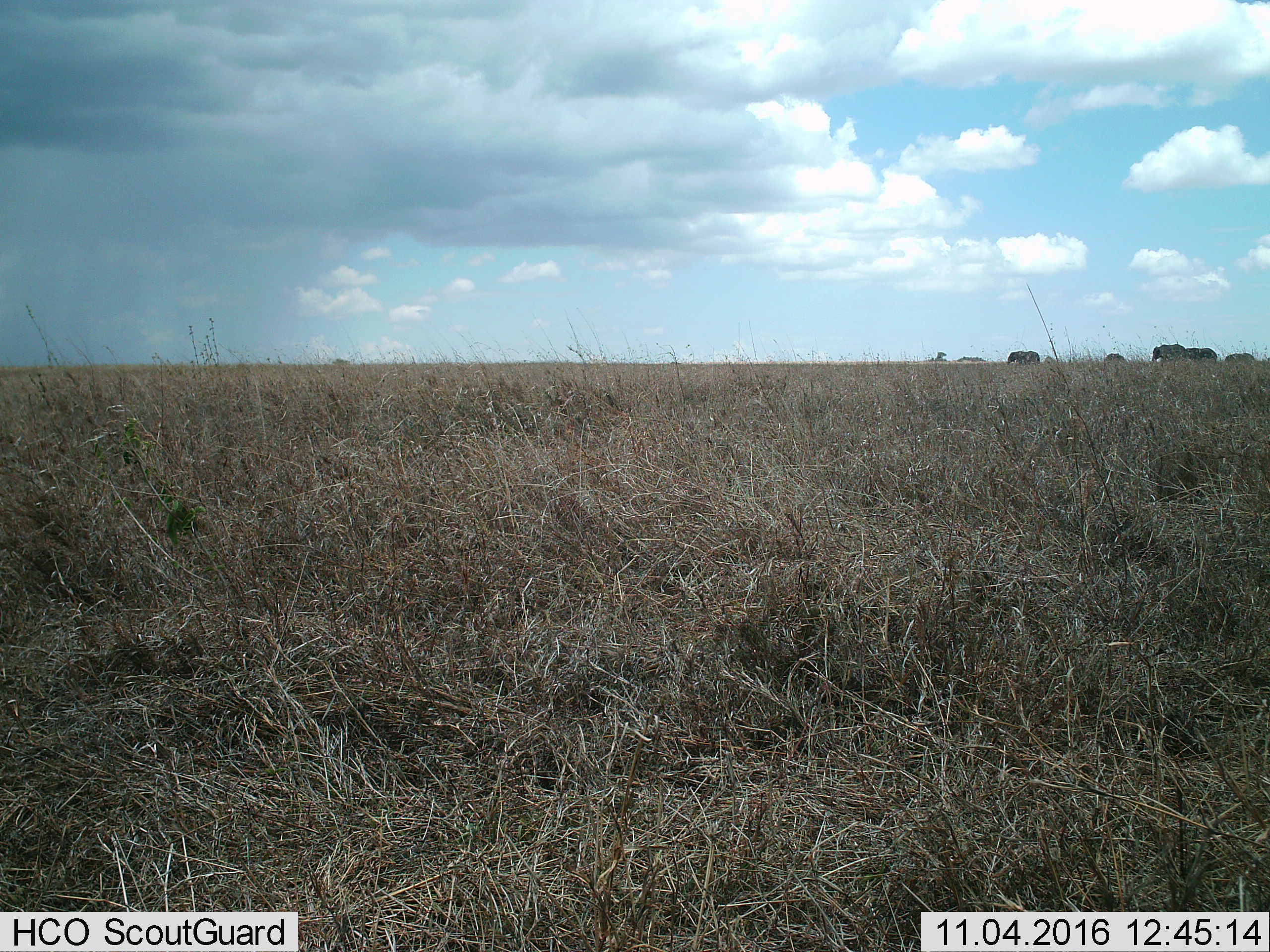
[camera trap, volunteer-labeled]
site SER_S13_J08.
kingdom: Animalia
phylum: Chordata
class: Mammalia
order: Proboscidea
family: Elephantidae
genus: Loxodonta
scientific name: Loxodonta africana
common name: african bush elephant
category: elephant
Elephant (african bush elephant) (Loxodonta africana), count 5. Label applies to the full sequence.